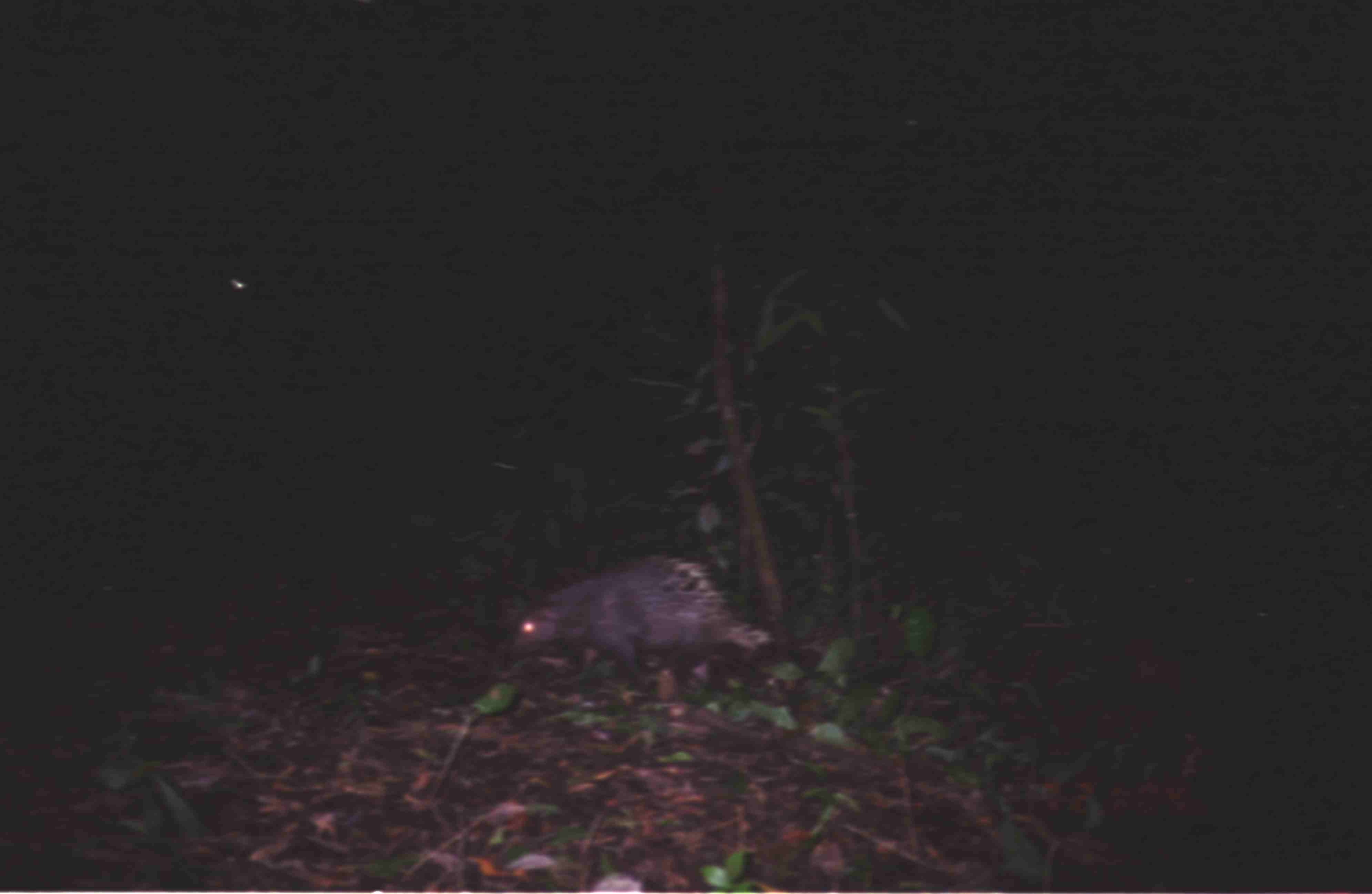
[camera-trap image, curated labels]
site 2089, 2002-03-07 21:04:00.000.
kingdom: Animalia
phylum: Chordata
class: Mammalia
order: Rodentia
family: Hystricidae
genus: Hystrix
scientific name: Hystrix brachyura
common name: east asian porcupine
Hystrix brachyura (east asian porcupine), count 1.